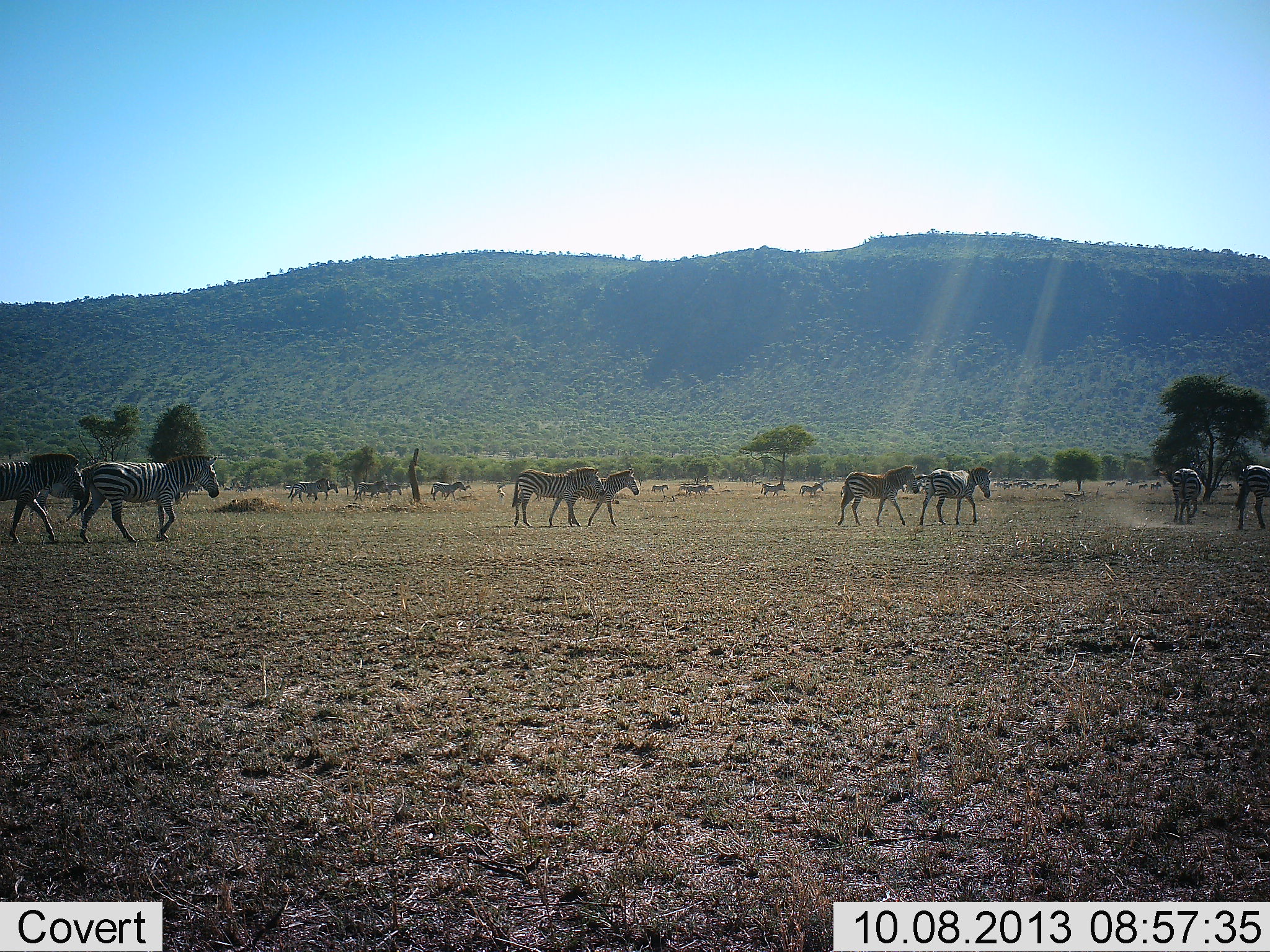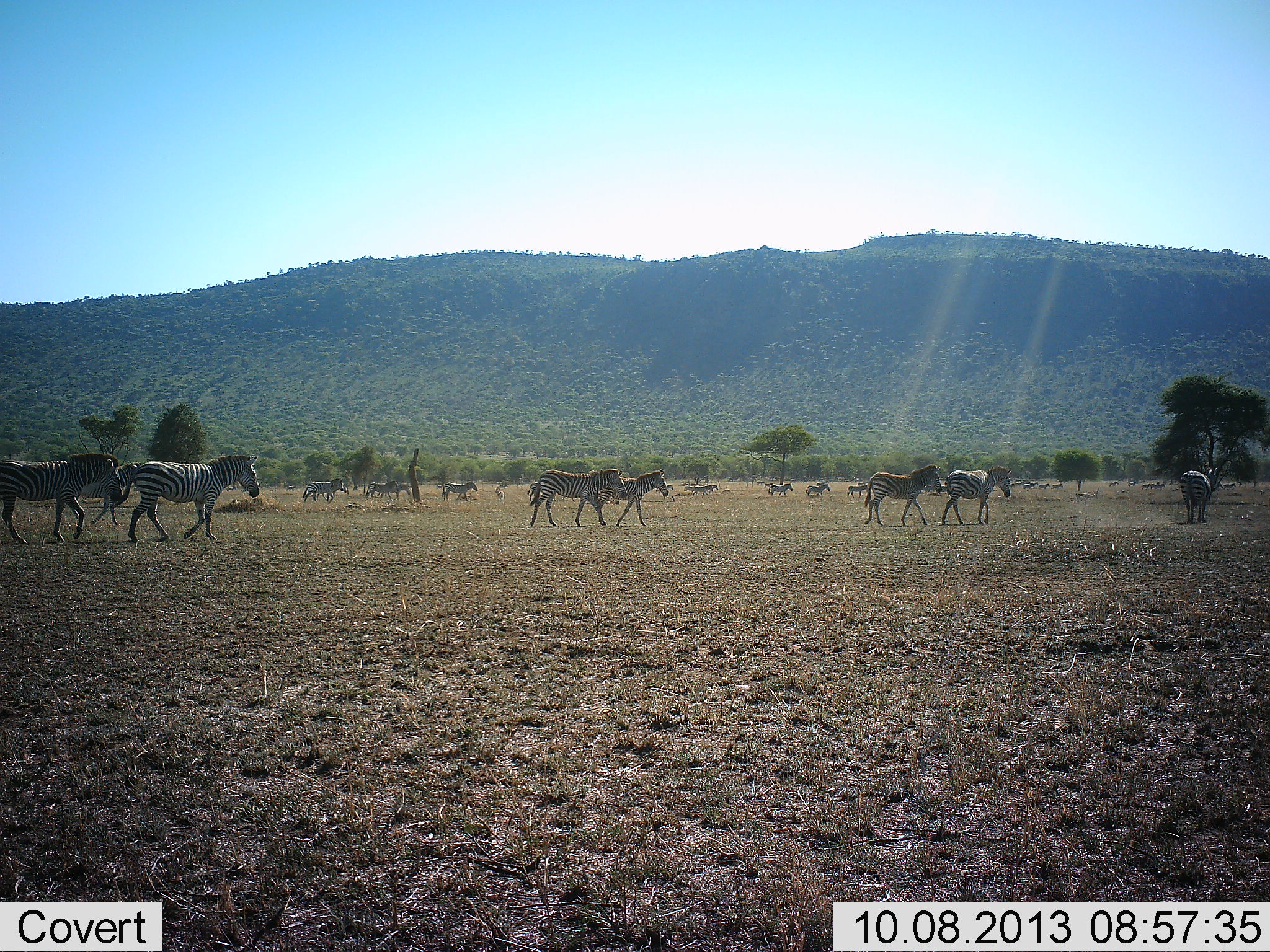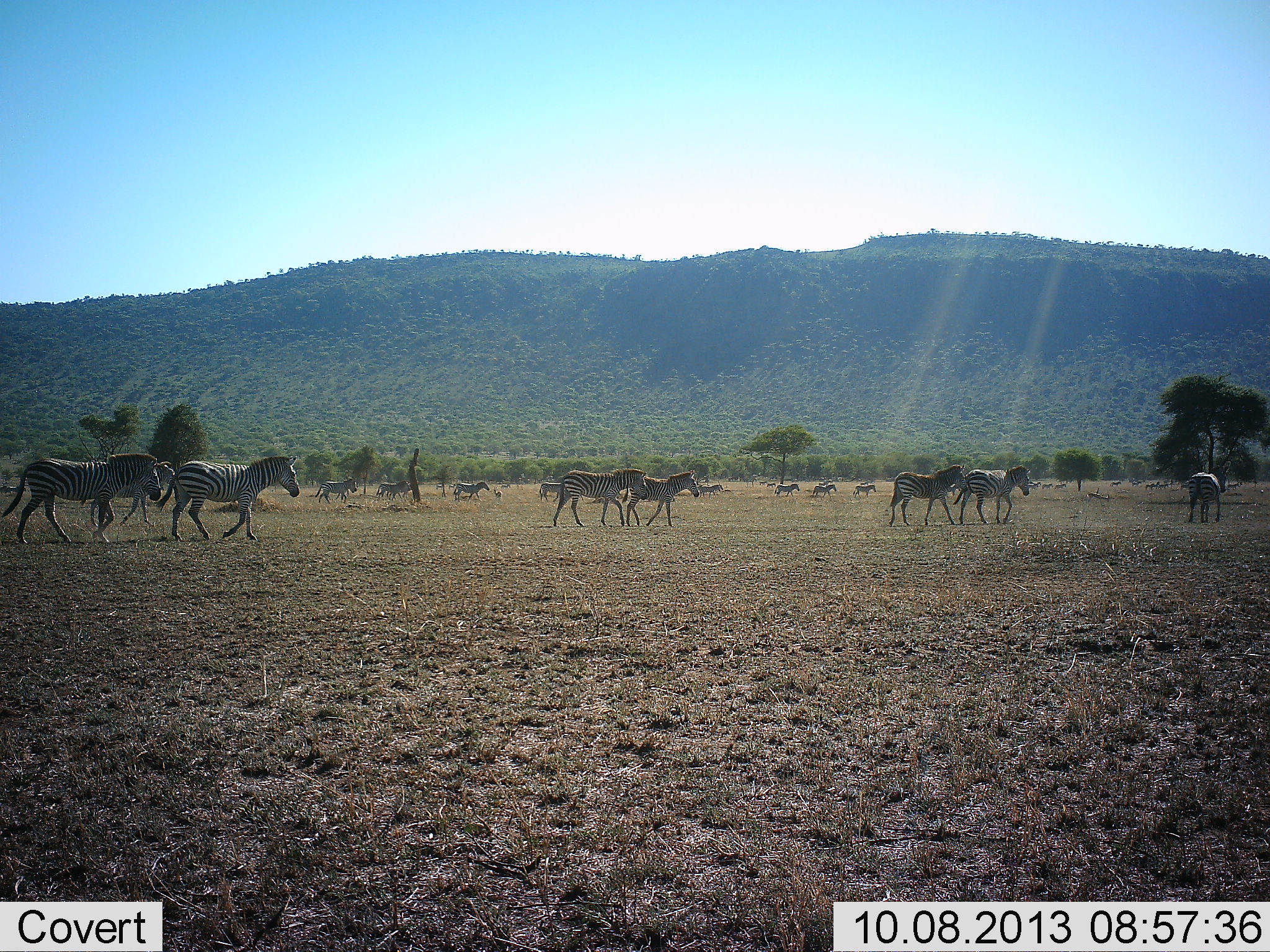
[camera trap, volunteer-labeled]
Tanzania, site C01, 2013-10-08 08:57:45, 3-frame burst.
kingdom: Animalia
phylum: Chordata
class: Mammalia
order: Perissodactyla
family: Equidae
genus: Equus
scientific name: Equus quagga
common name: plains zebra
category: zebra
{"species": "zebra (plains zebra) (Equus quagga)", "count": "11-50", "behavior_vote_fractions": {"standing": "0%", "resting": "0%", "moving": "100%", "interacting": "0%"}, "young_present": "10%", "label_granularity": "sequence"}